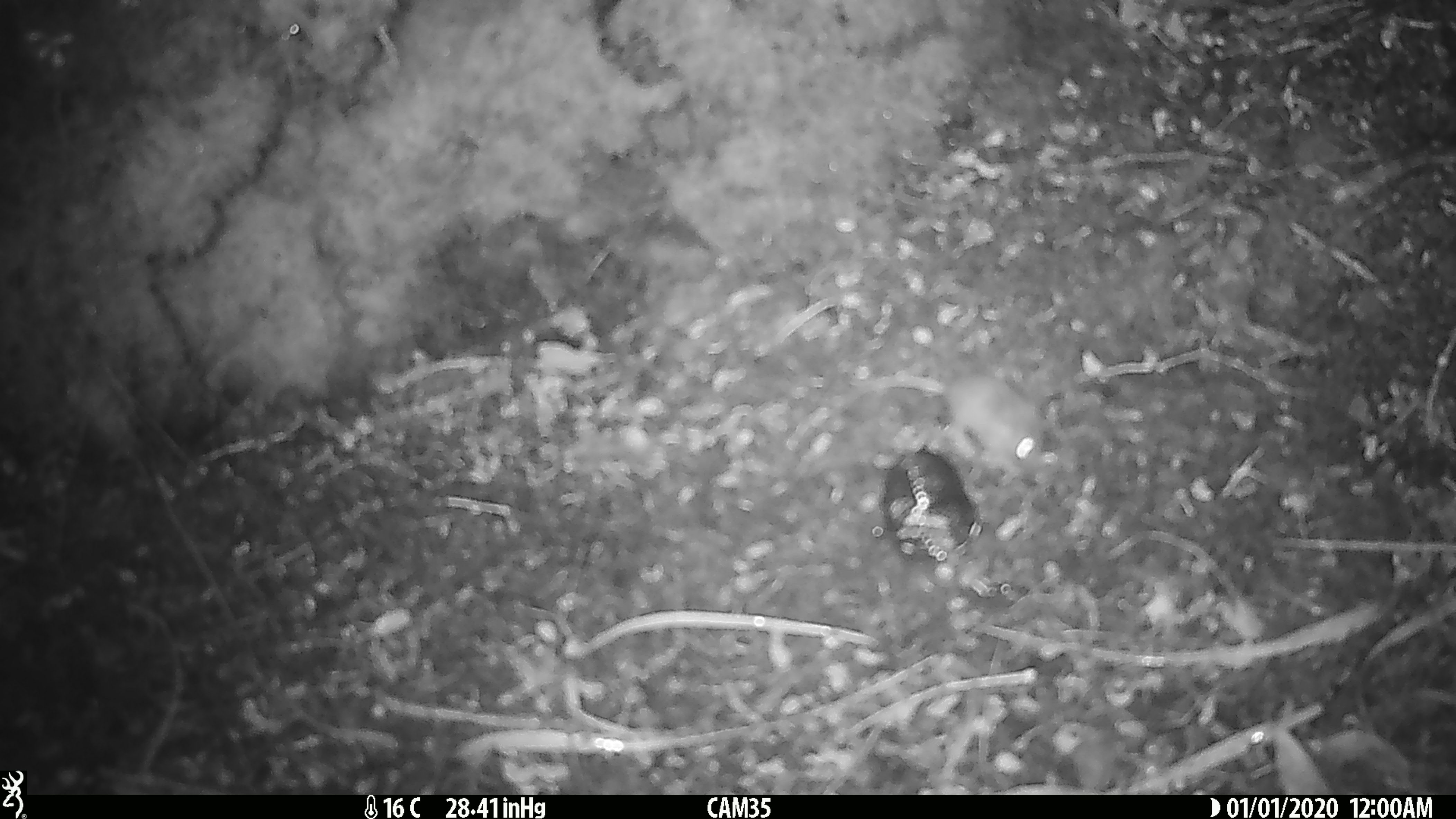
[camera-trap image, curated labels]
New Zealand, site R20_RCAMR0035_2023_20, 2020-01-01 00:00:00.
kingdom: Animalia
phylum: Chordata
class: Mammalia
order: Rodentia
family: Muridae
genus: Mus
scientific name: Mus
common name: mouse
Mouse (Mus).